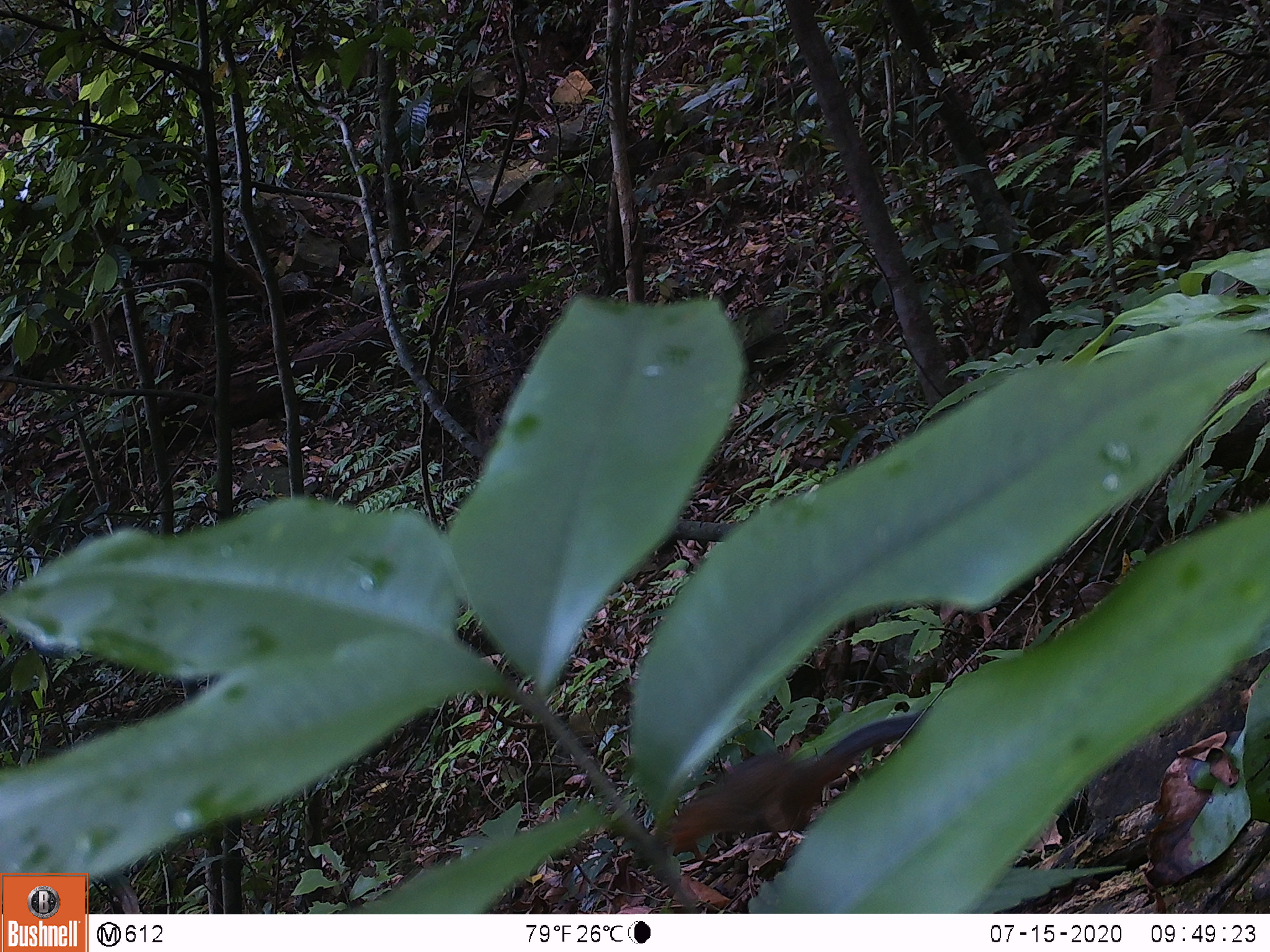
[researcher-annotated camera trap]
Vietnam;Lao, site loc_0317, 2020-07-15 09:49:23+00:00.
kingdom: Animalia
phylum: Chordata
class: Mammalia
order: Rodentia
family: Sciuridae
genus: Dremomys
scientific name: Dremomys rufigenis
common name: red-cheeked squirrel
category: red cheeked squirrel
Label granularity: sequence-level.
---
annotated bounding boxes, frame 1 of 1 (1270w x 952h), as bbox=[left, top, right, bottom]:
red cheeked squirrel: bbox=[664, 710, 923, 849]